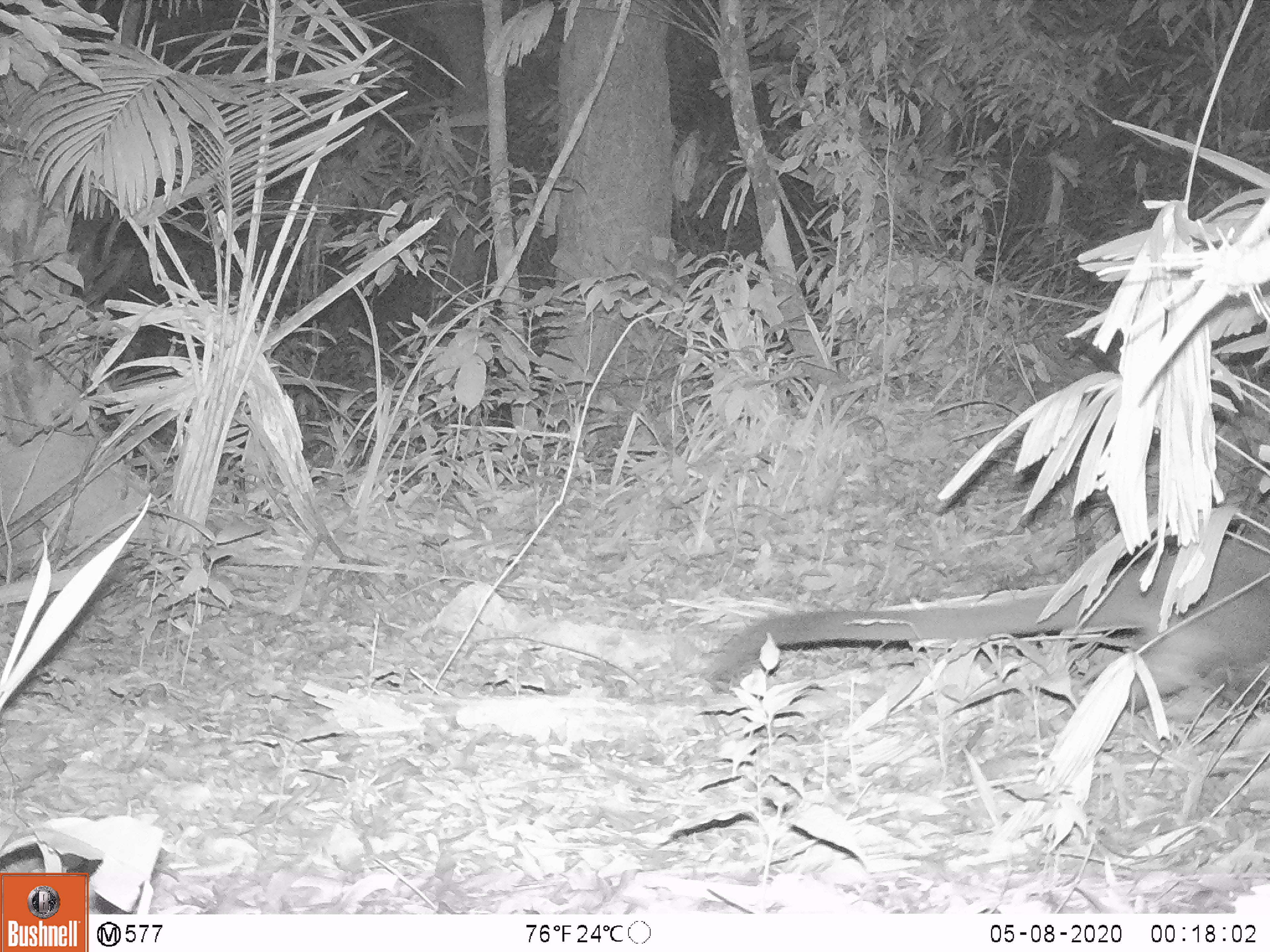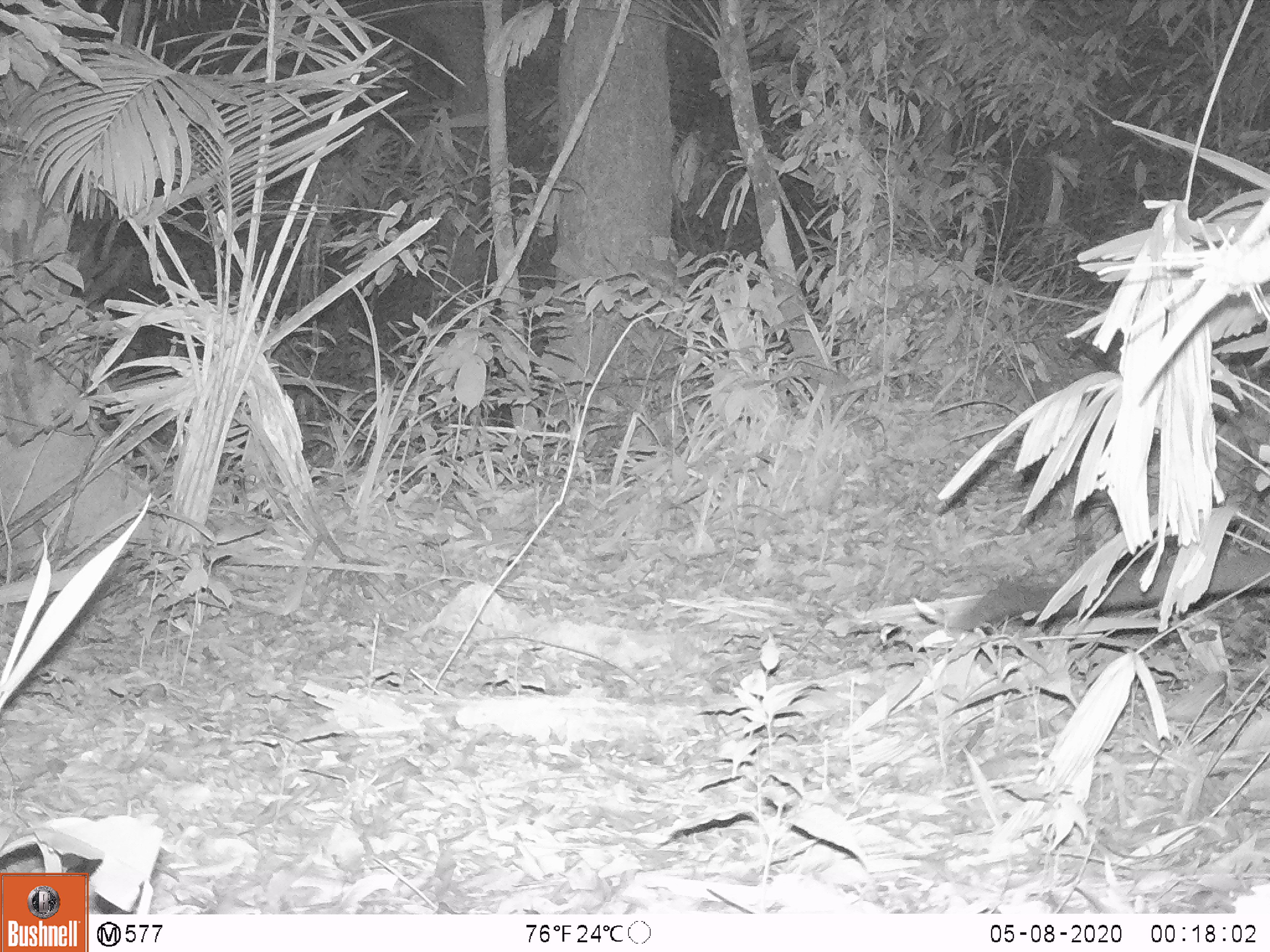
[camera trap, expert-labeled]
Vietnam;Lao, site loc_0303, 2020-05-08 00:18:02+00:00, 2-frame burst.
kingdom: Animalia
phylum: Chordata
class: Mammalia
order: Carnivora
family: Viverridae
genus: Paguma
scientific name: Paguma larvata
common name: masked palm civet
Masked palm civet (Paguma larvata). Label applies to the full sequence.